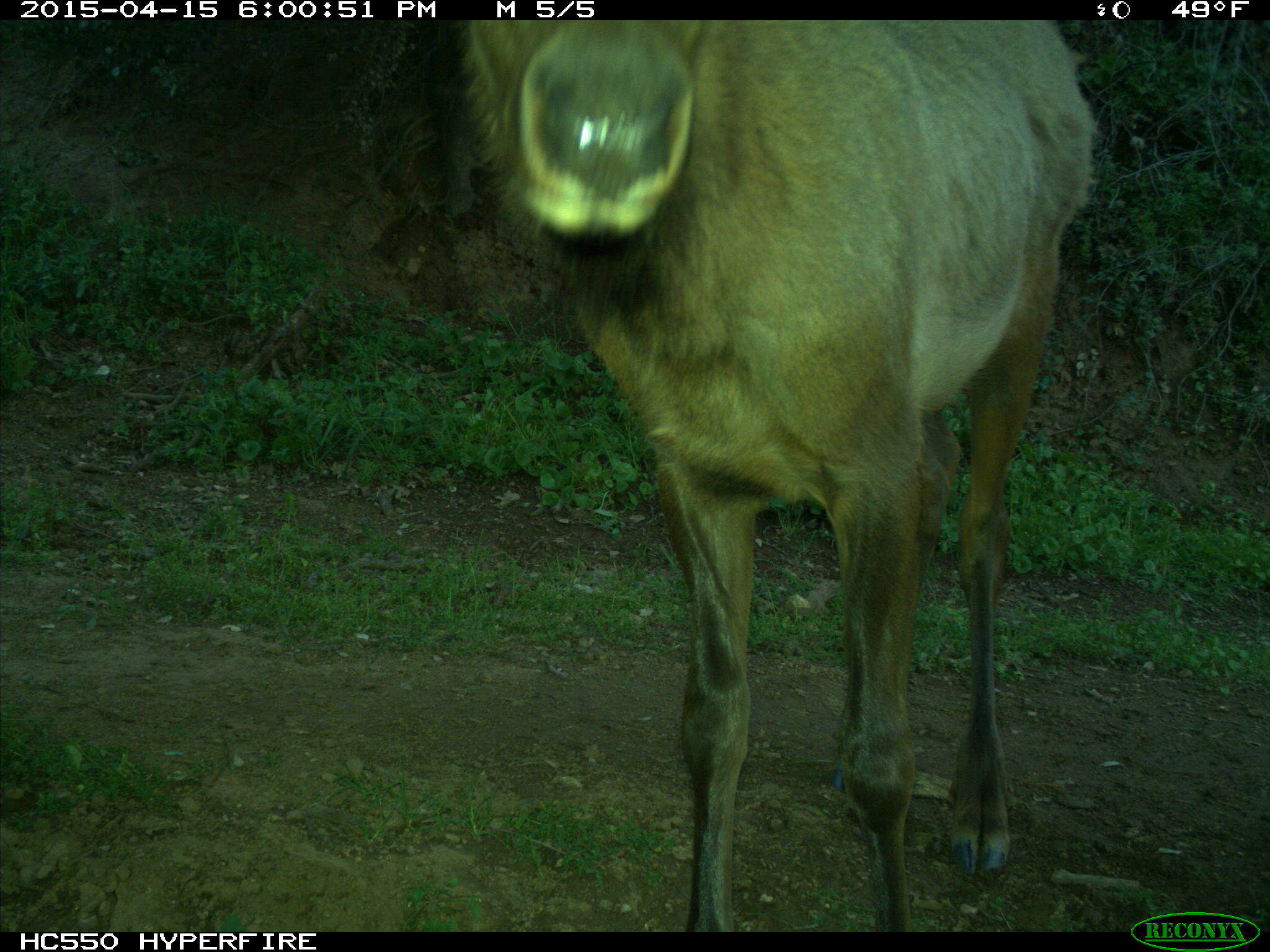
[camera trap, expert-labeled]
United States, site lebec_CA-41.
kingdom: Animalia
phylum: Chordata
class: Mammalia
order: Artiodactyla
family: Cervidae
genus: Cervus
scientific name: Cervus canadensis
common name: elk